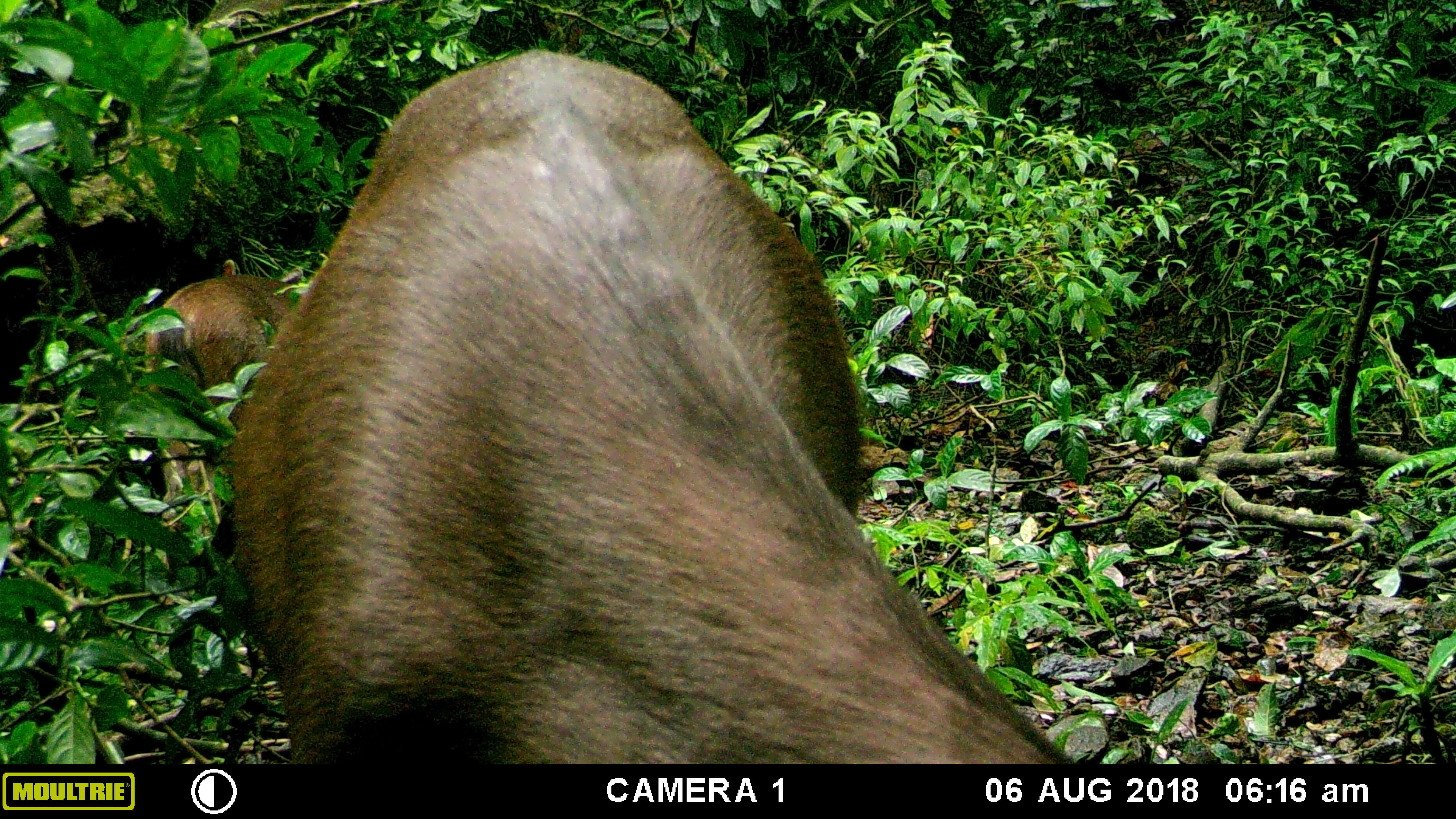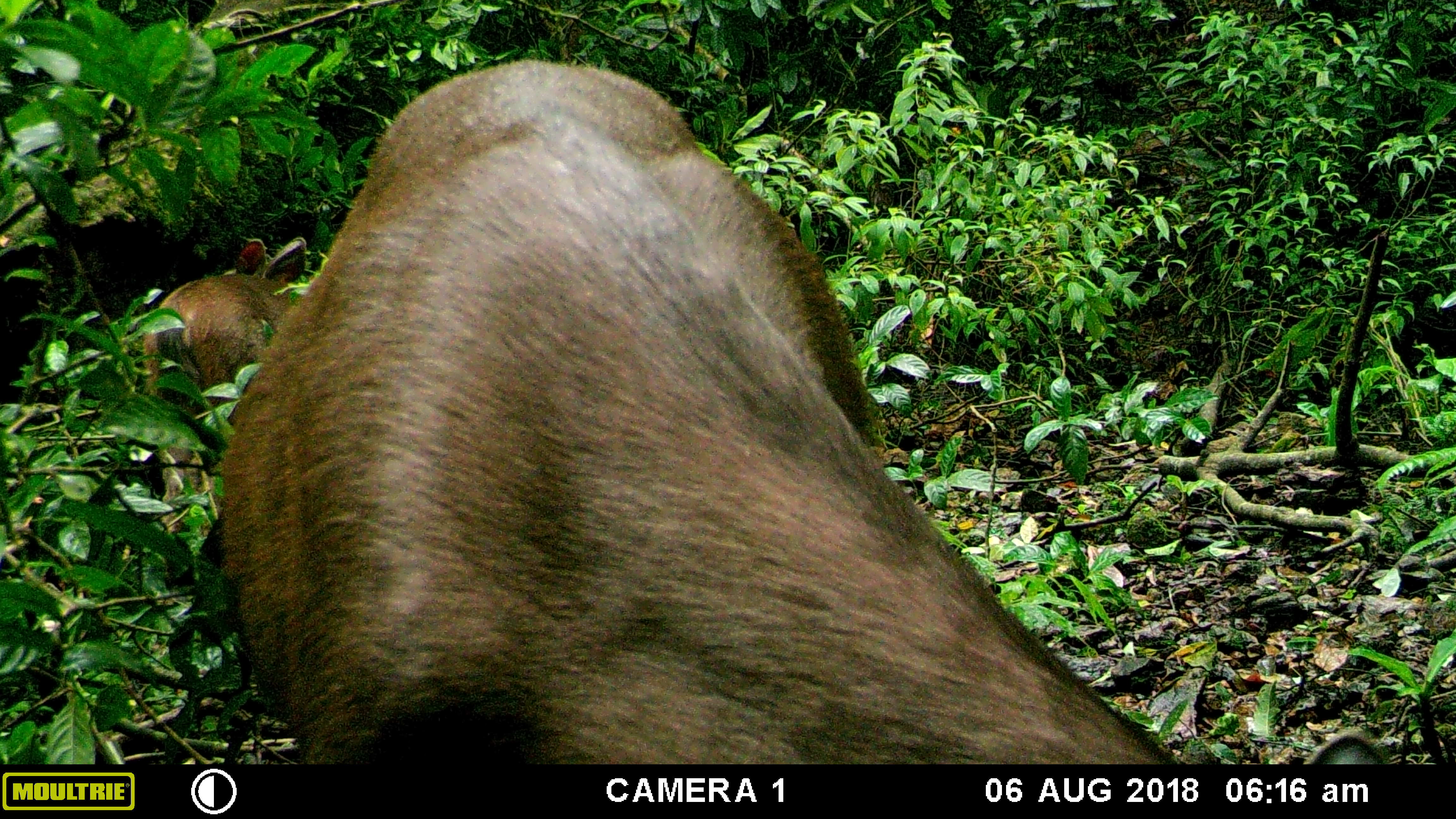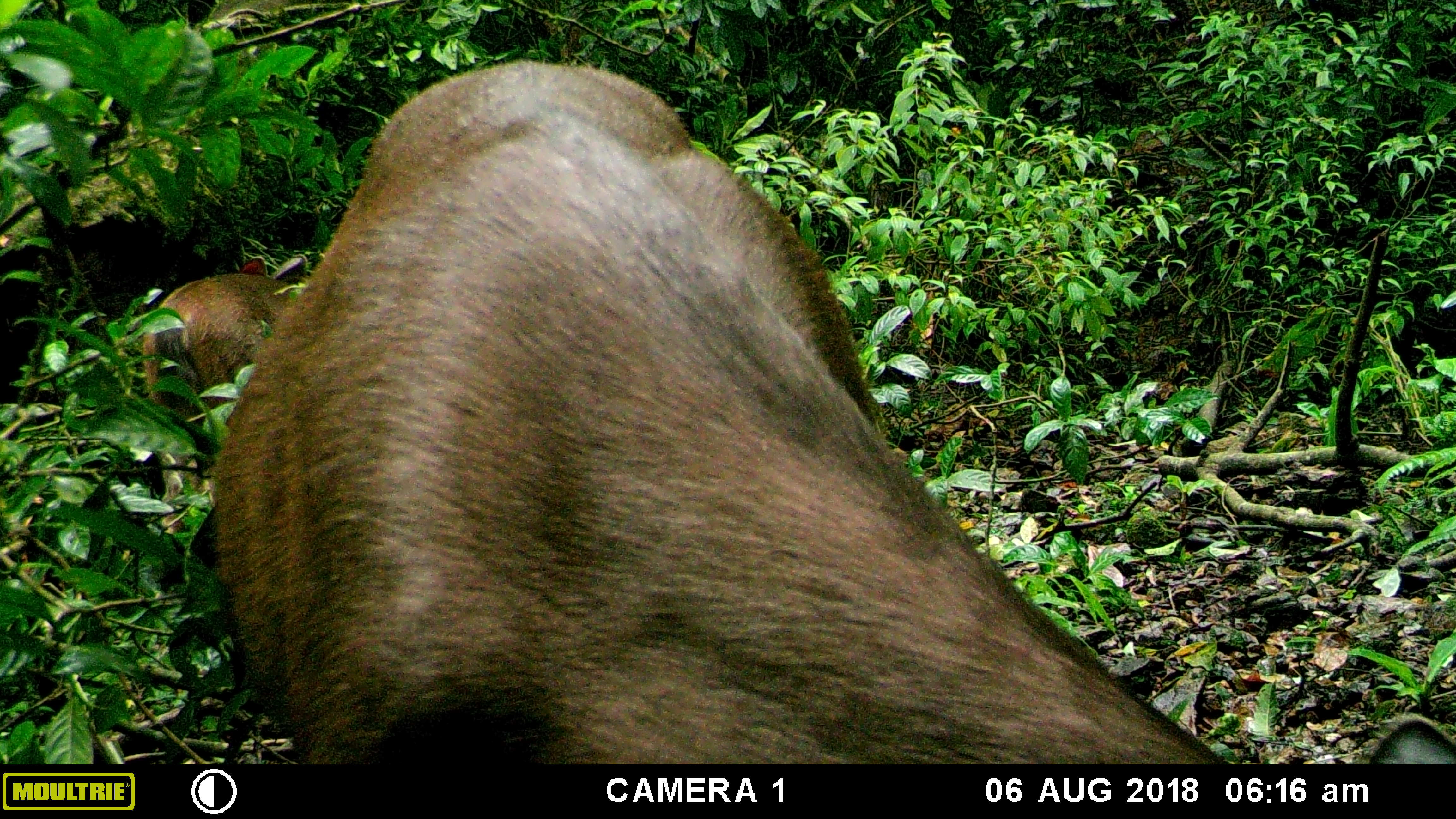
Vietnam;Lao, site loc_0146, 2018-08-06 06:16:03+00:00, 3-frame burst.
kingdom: Animalia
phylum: Chordata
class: Mammalia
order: Artiodactyla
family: Cervidae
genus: Rusa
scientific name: Rusa unicolor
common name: sambar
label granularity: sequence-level